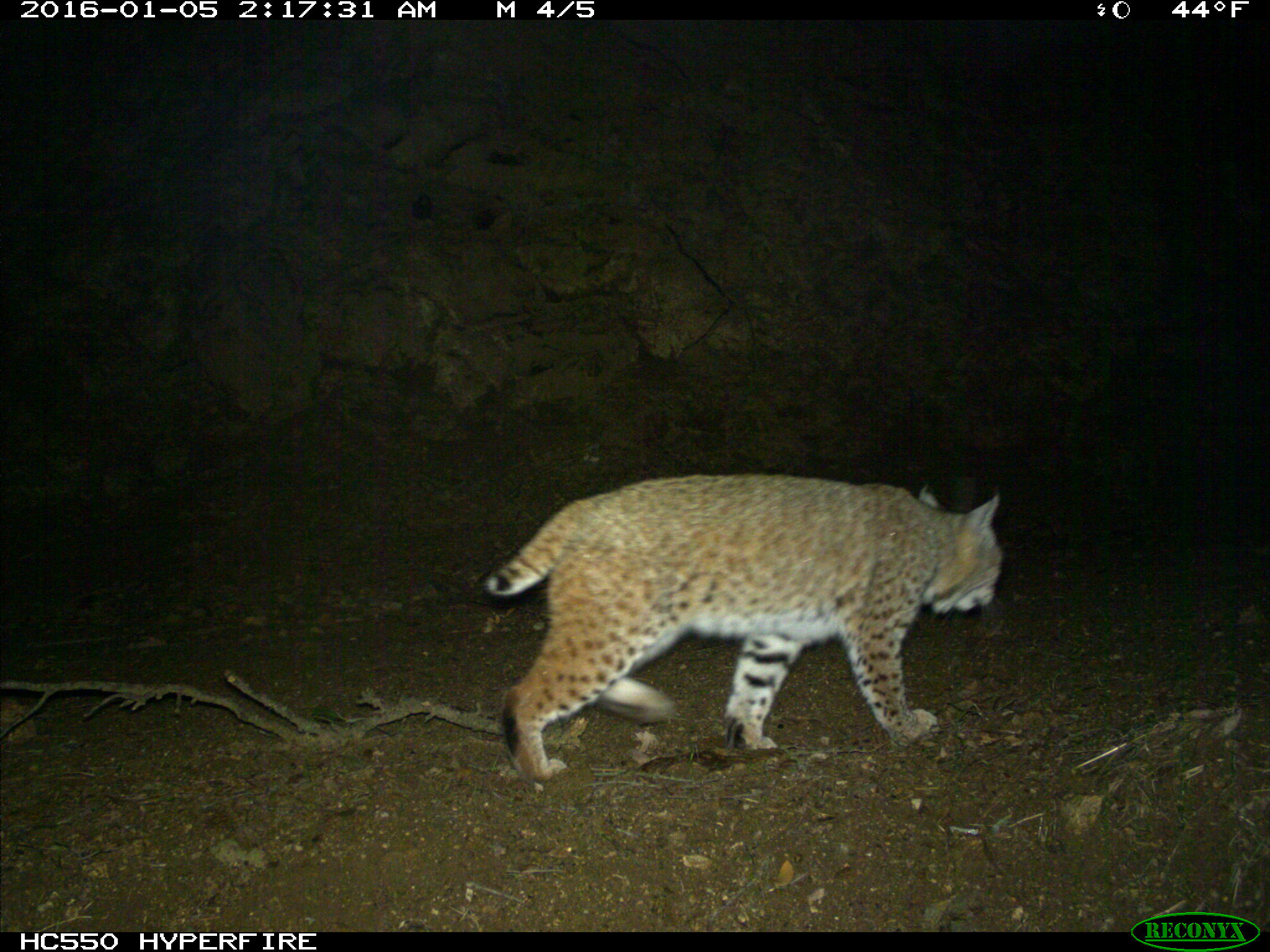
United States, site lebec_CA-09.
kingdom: Animalia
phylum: Chordata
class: Mammalia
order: Carnivora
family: Felidae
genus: Lynx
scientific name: Lynx rufus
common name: bobcat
Lynx rufus (bobcat).